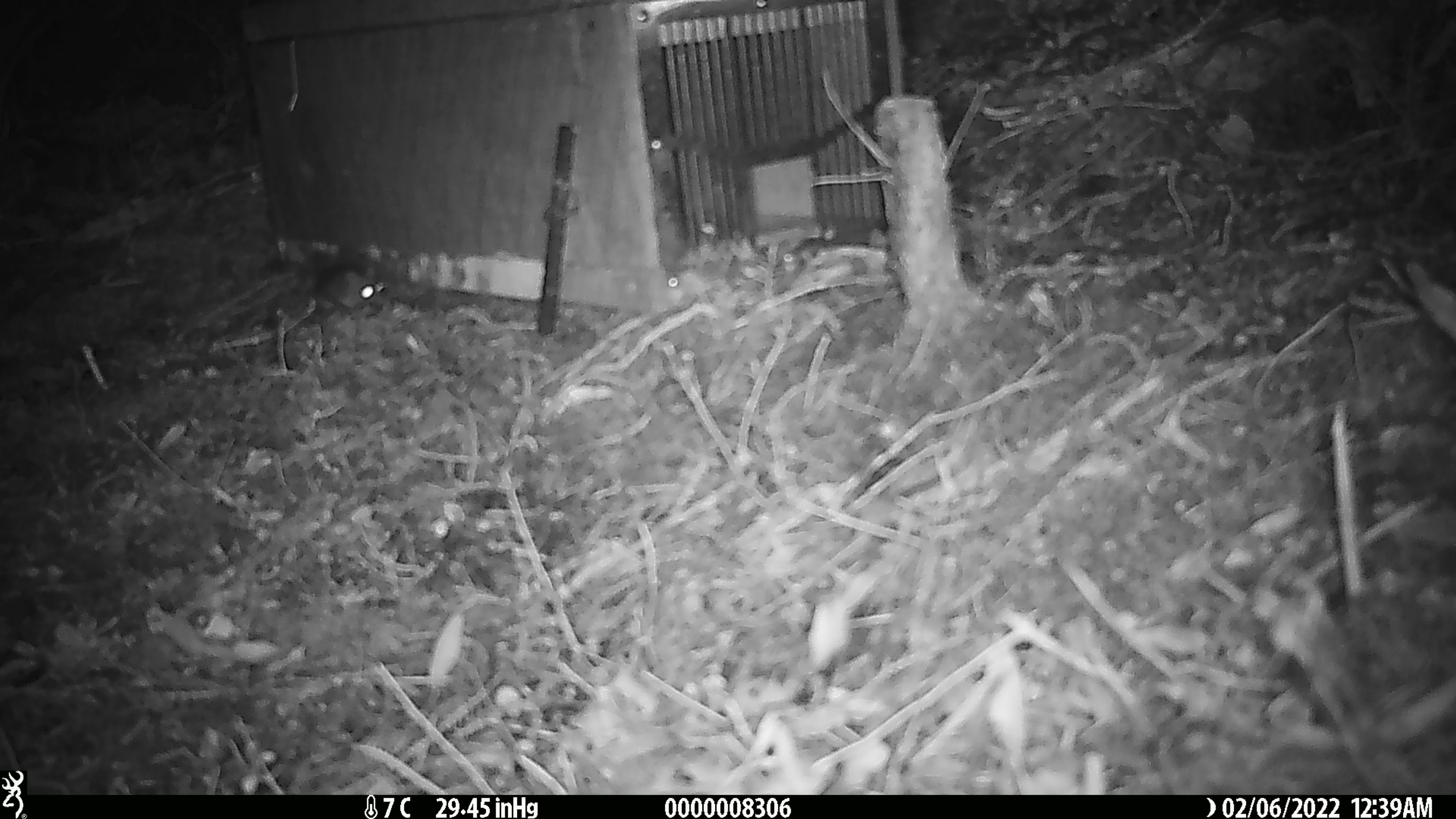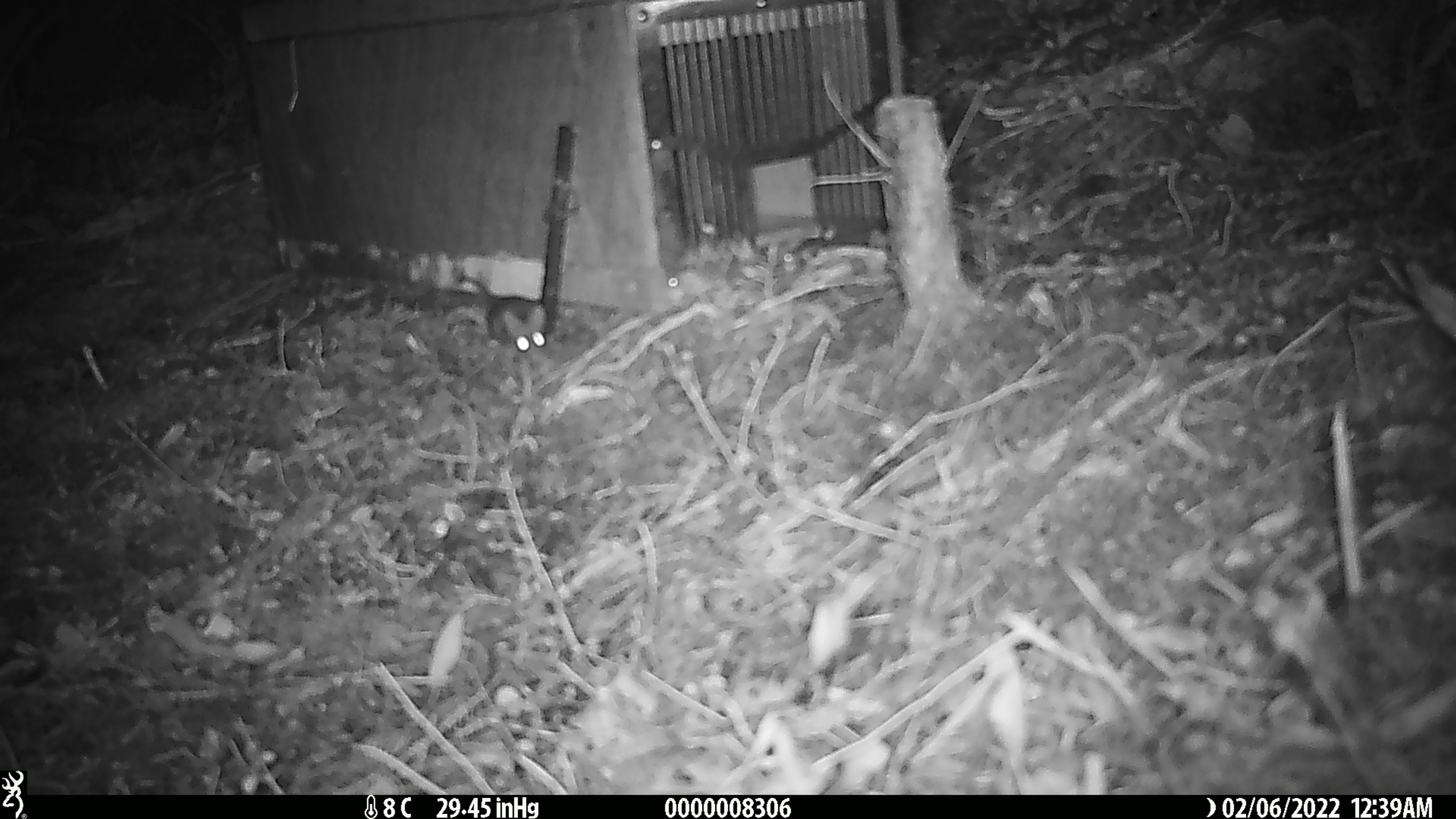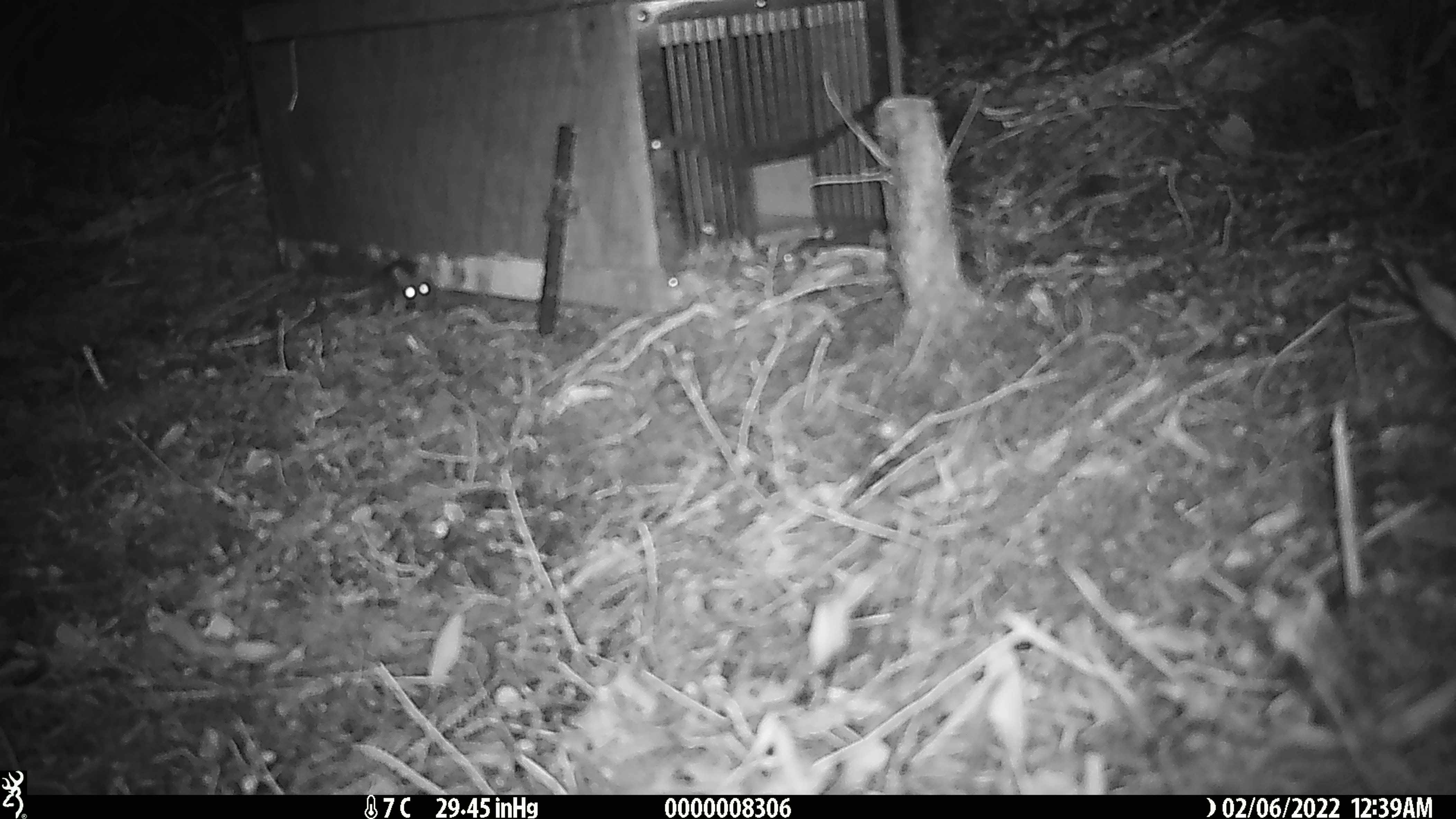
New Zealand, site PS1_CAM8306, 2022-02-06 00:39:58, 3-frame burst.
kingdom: Animalia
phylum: Chordata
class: Mammalia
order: Rodentia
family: Muridae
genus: Mus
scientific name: Mus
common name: mouse